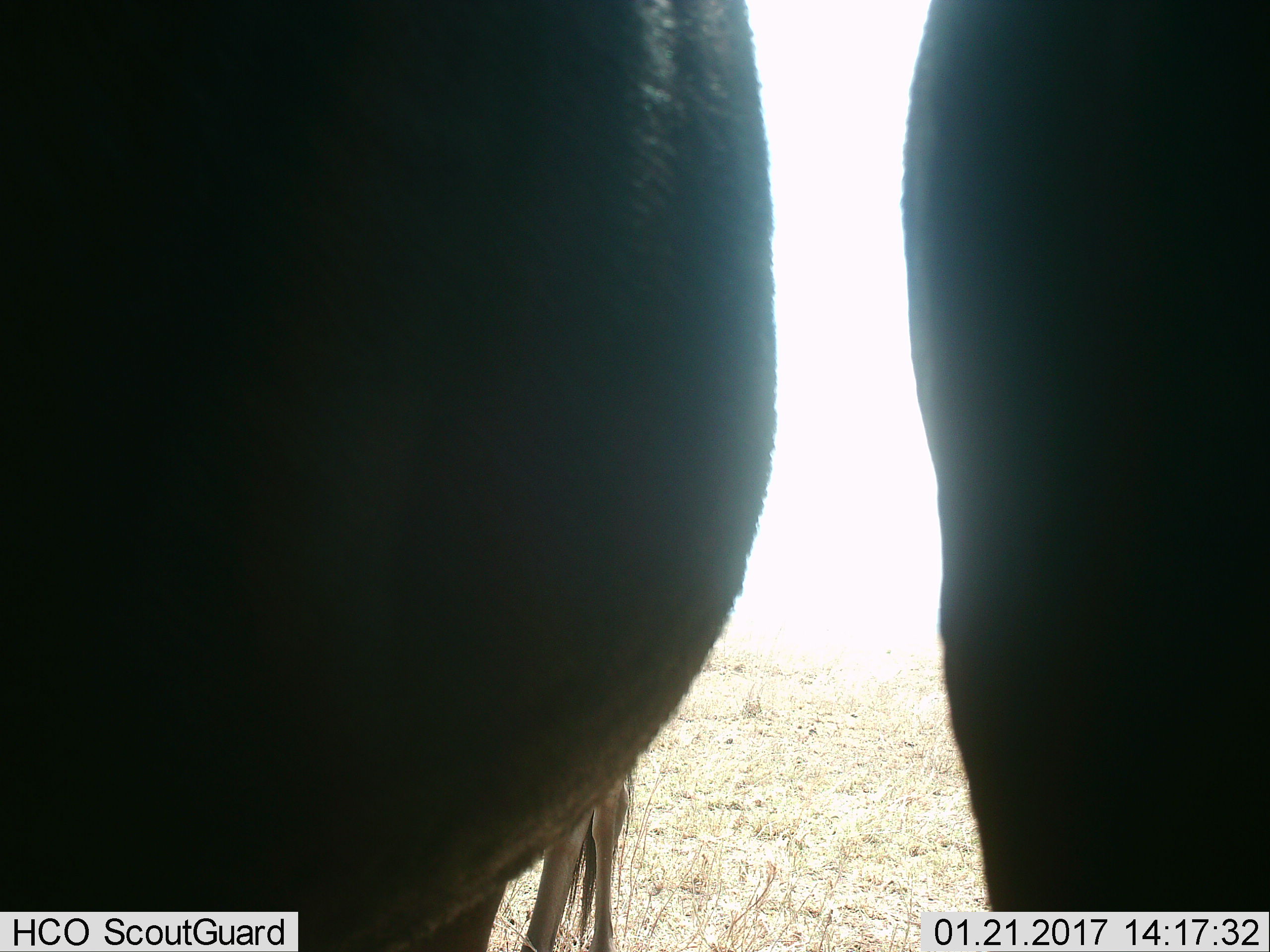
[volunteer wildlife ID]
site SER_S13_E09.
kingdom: Animalia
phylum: Chordata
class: Mammalia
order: Artiodactyla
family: Bovidae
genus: Connochaetes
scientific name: Connochaetes taurinus taurinus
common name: blue wildebeest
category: wildebeestblue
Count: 2.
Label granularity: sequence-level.